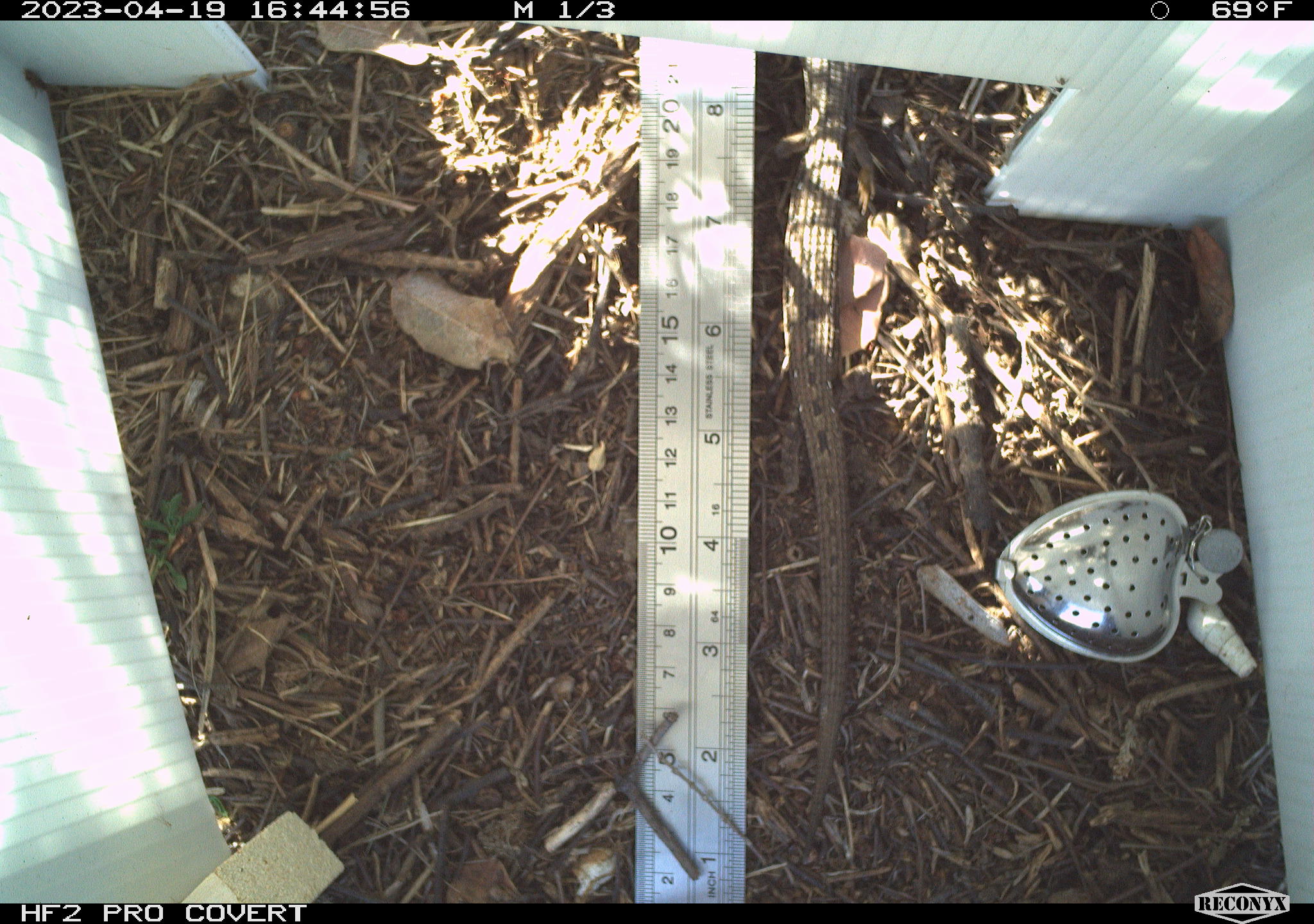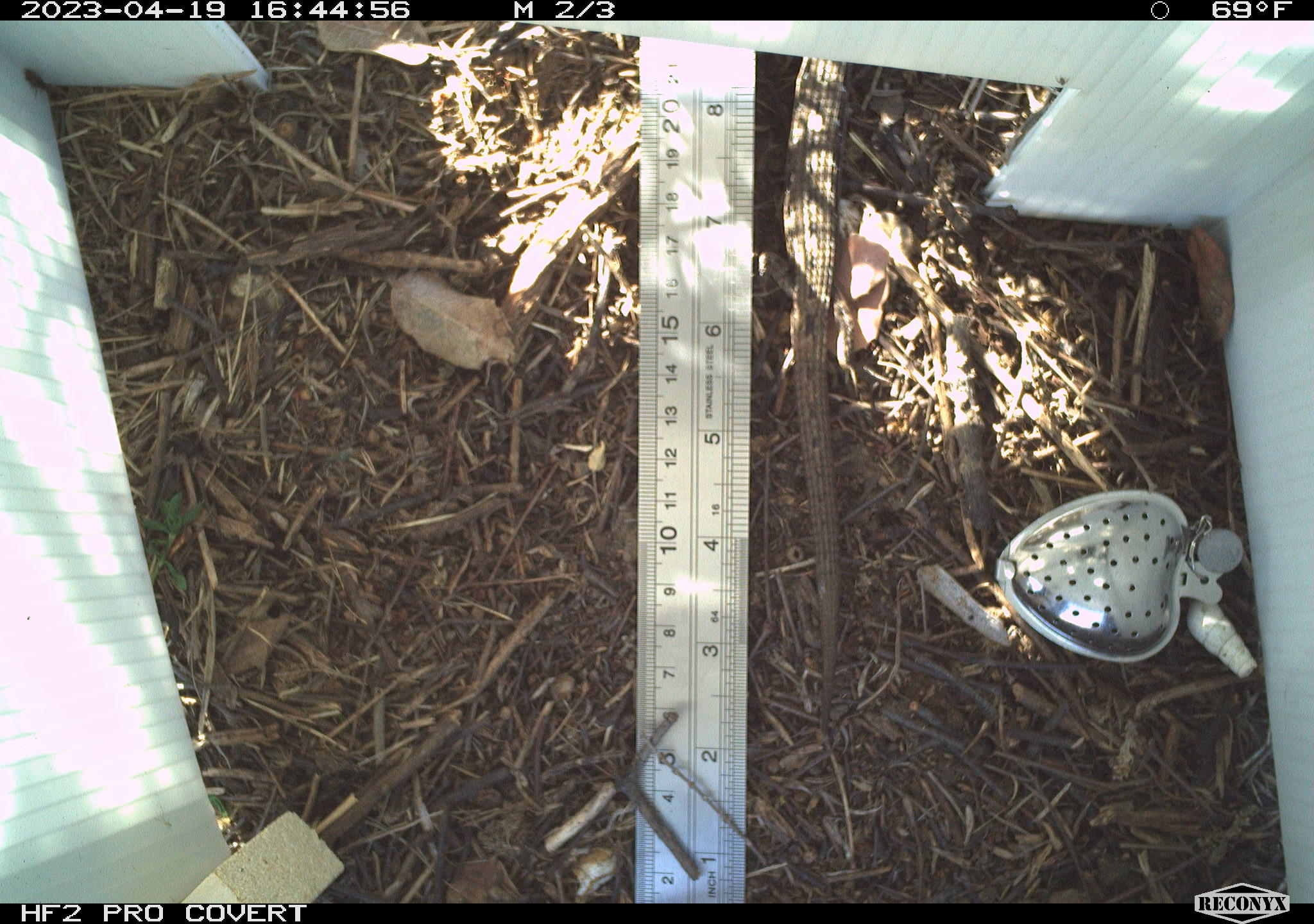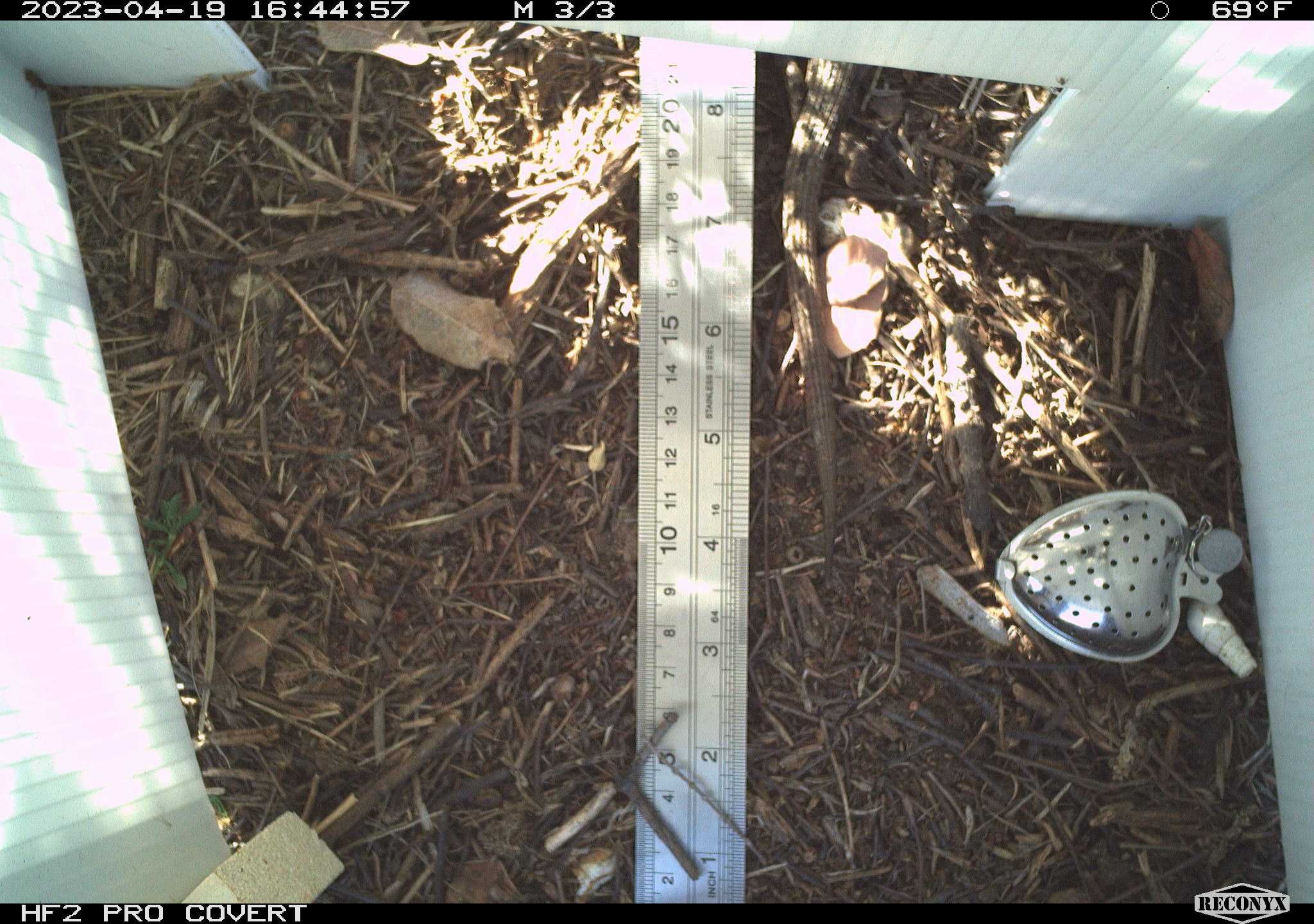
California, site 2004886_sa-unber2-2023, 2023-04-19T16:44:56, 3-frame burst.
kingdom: Animalia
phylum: Chordata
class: Reptilia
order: Squamata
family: Anguidae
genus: Elgaria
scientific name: Elgaria multicarinata webbii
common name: san diego alligator lizard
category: woodland alligator lizard